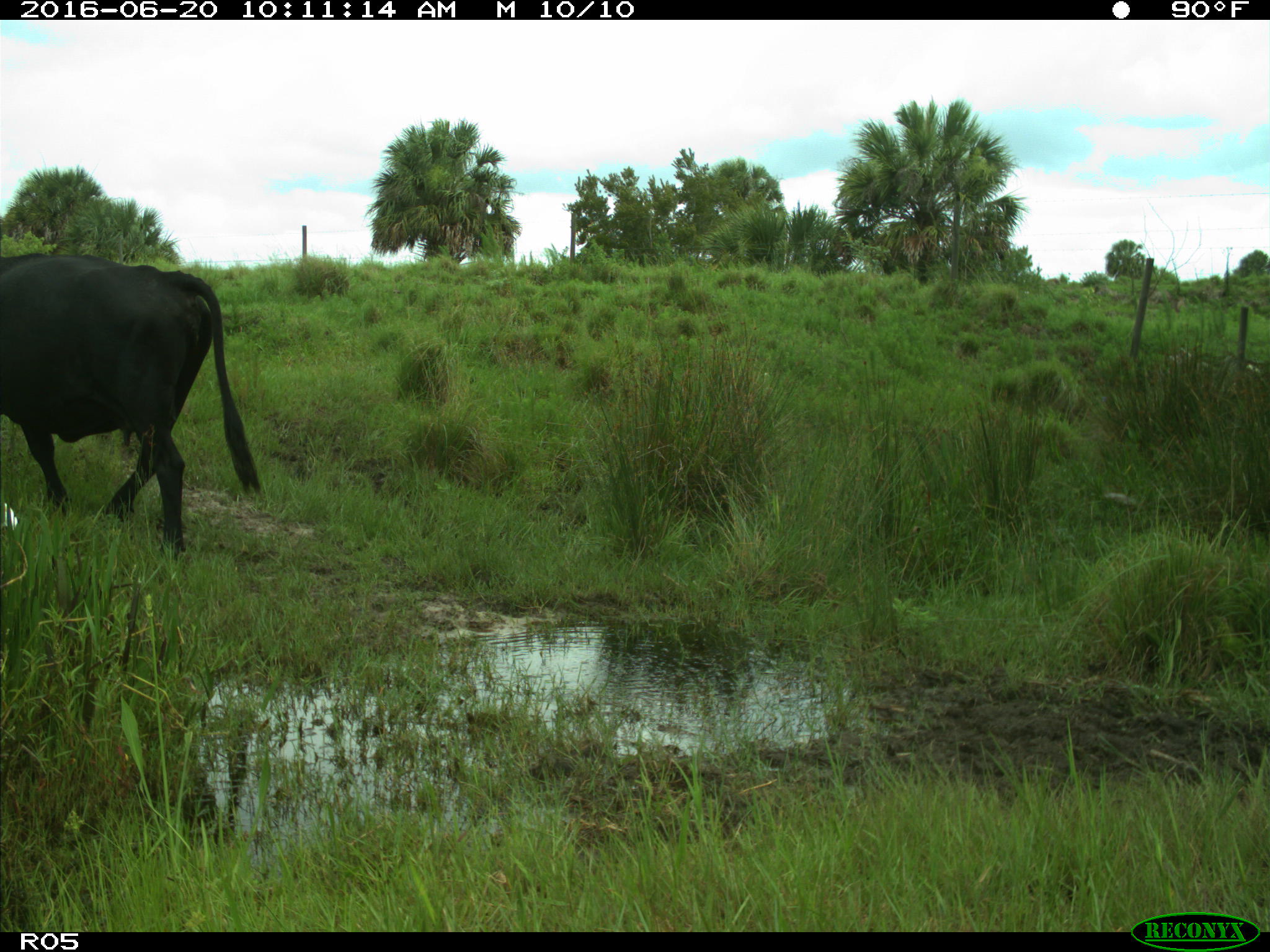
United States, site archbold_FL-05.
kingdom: Animalia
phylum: Chordata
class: Mammalia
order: Artiodactyla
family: Bovidae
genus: Bos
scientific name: Bos taurus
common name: domestic cow